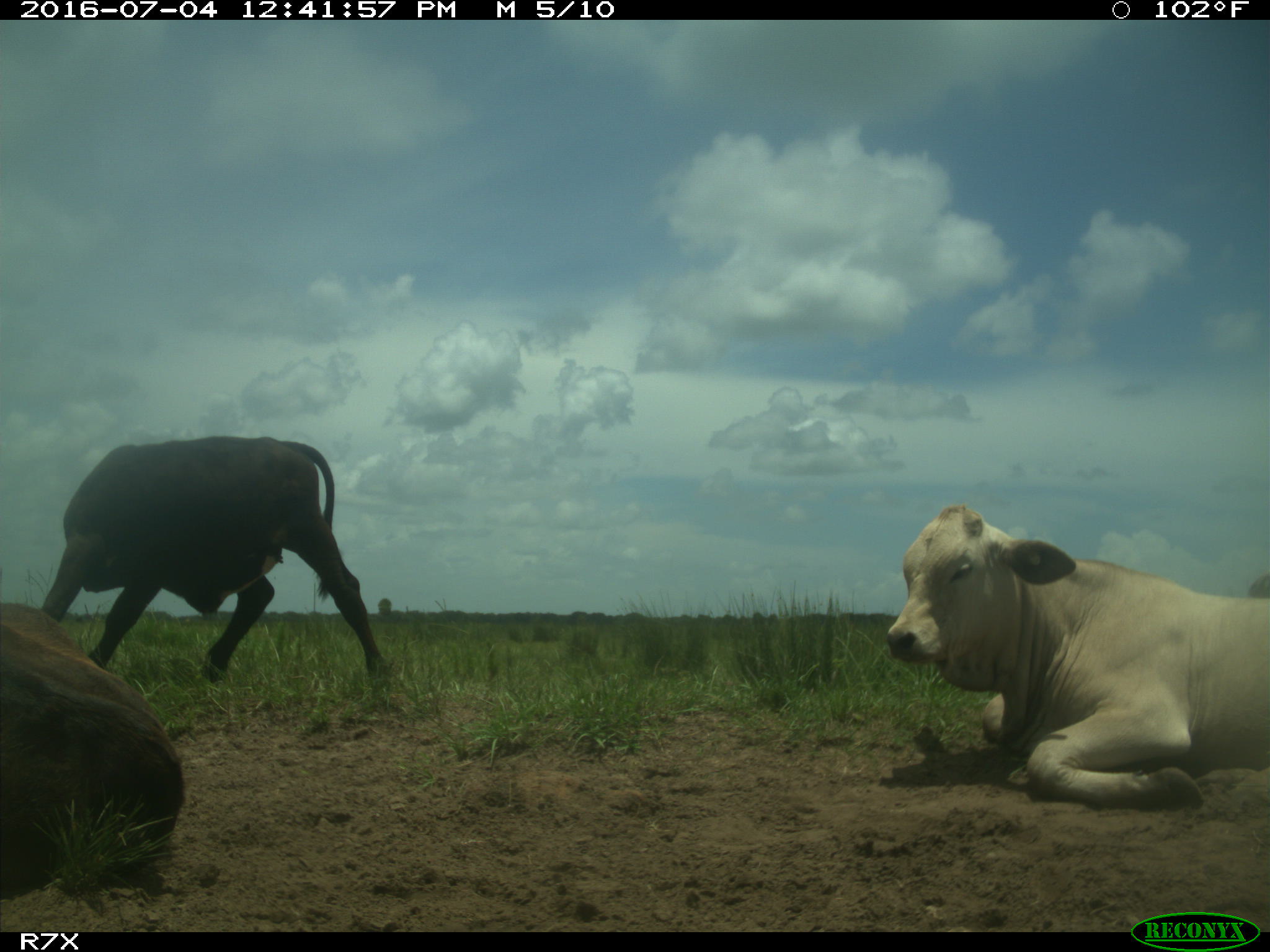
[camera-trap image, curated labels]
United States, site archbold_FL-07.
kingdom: Animalia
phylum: Chordata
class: Mammalia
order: Artiodactyla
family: Bovidae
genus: Bos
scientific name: Bos taurus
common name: domestic cow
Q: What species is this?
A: Bos taurus (domestic cow).